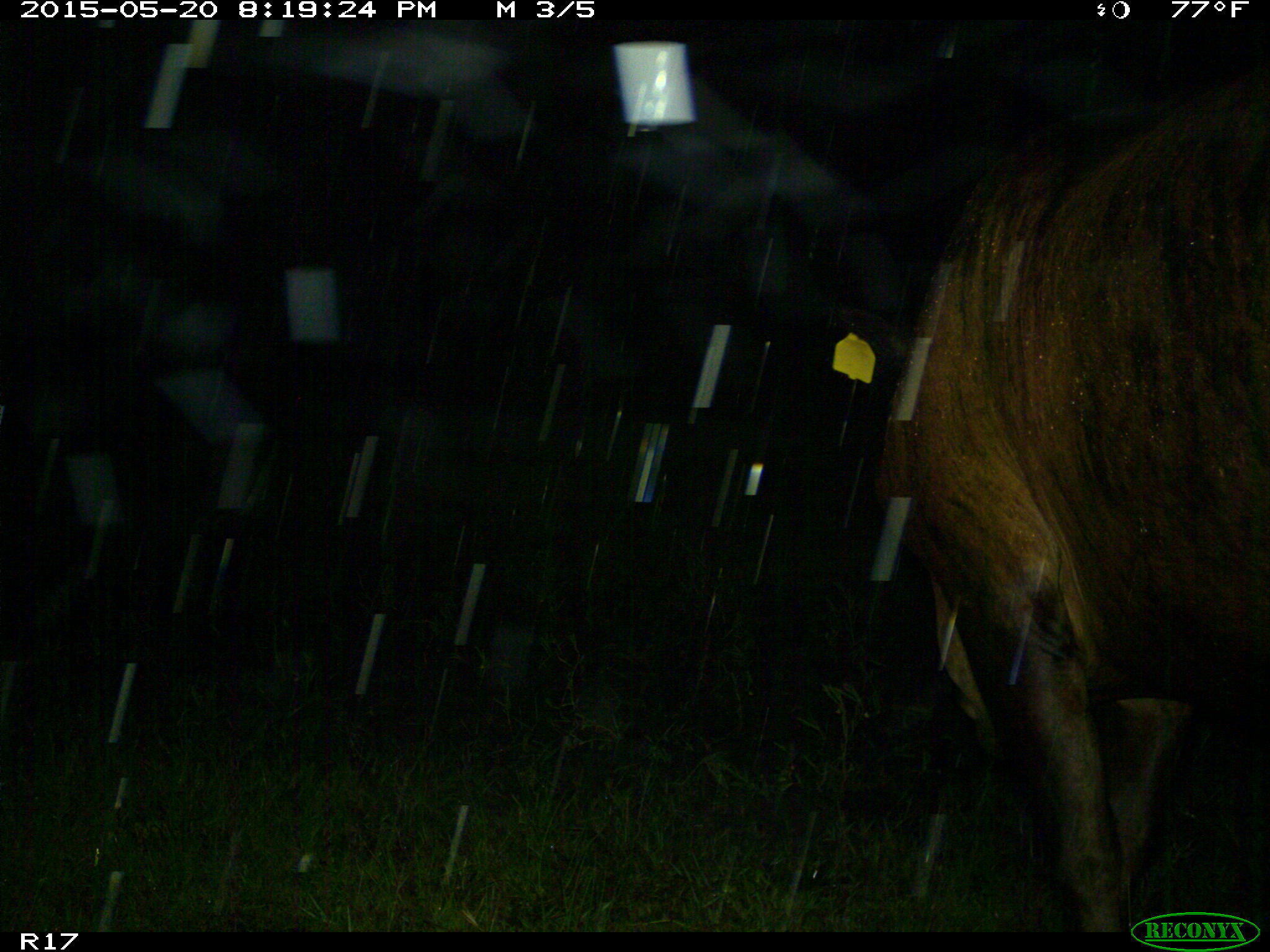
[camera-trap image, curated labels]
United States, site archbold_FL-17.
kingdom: Animalia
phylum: Chordata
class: Mammalia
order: Artiodactyla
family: Bovidae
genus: Bos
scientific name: Bos taurus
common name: domestic cow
Bos taurus (domestic cow).